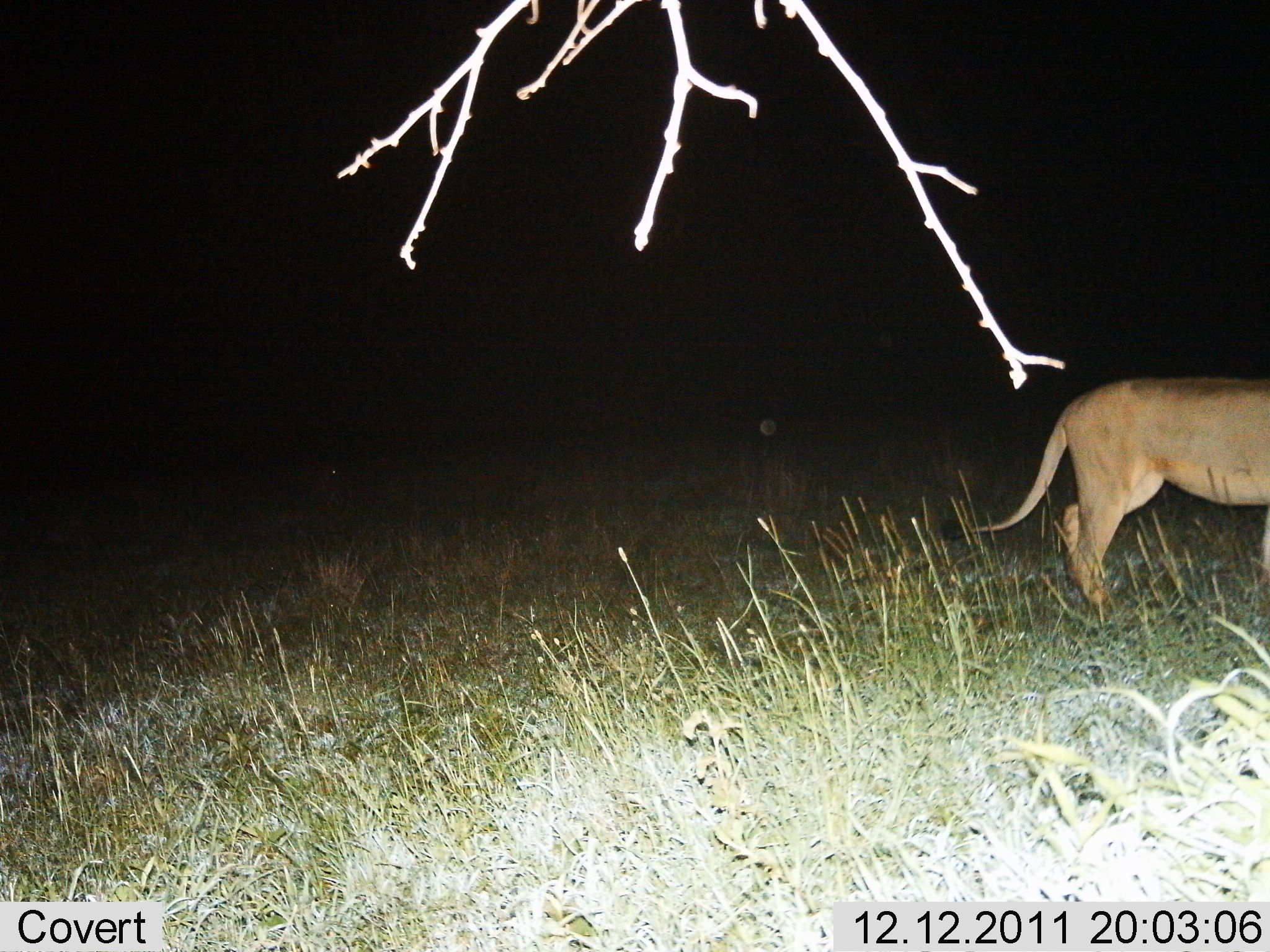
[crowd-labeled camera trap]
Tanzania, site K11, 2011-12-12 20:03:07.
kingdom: Animalia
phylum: Chordata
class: Mammalia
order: Carnivora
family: Felidae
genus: Panthera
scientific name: Panthera leo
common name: lion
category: lionfemale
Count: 1.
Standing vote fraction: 25%.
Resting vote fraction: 0%.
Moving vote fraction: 75%.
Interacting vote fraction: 0%.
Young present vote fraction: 0%.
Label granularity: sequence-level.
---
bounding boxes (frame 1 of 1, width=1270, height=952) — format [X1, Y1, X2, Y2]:
animal: [937, 374, 1270, 623]